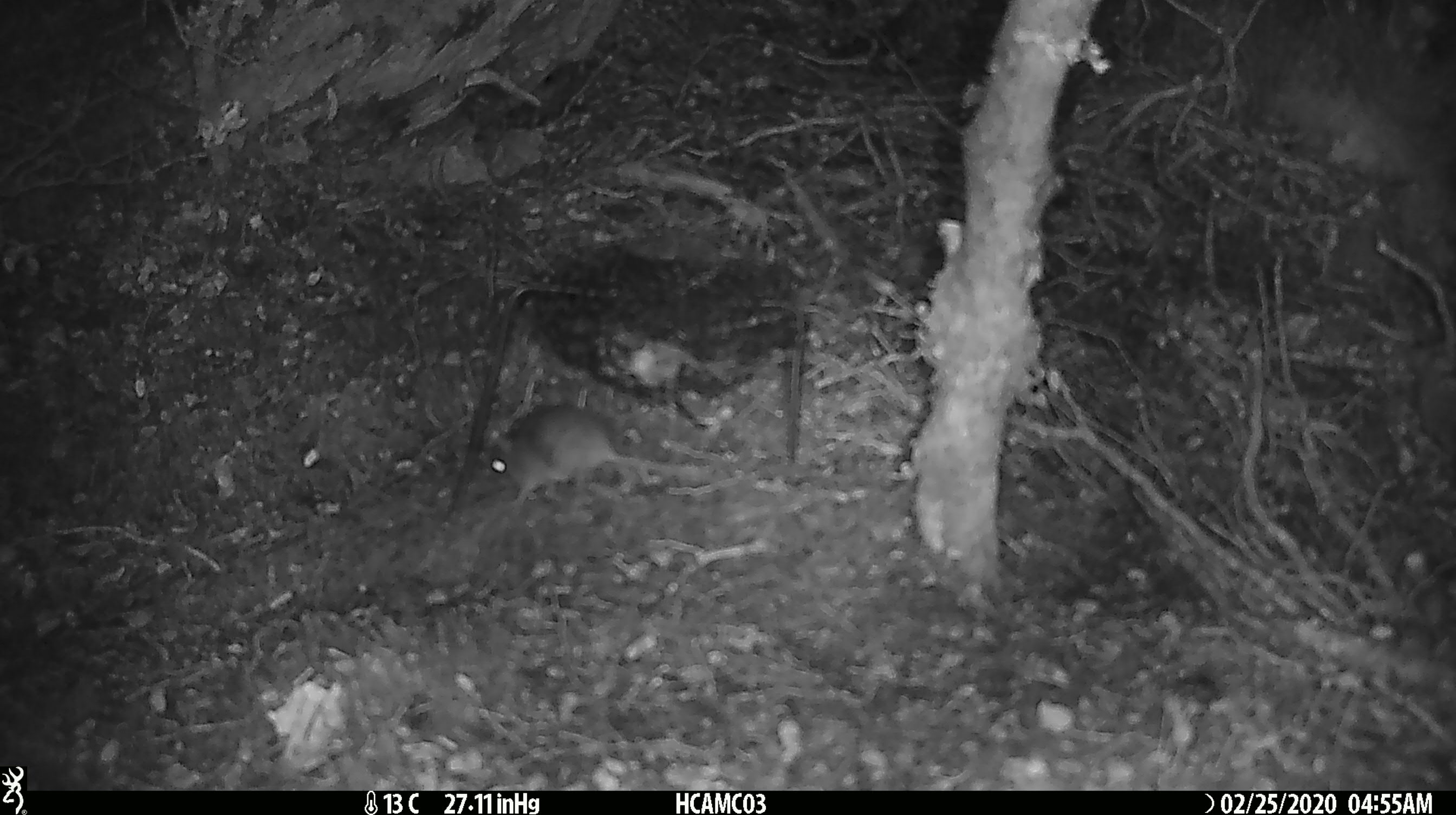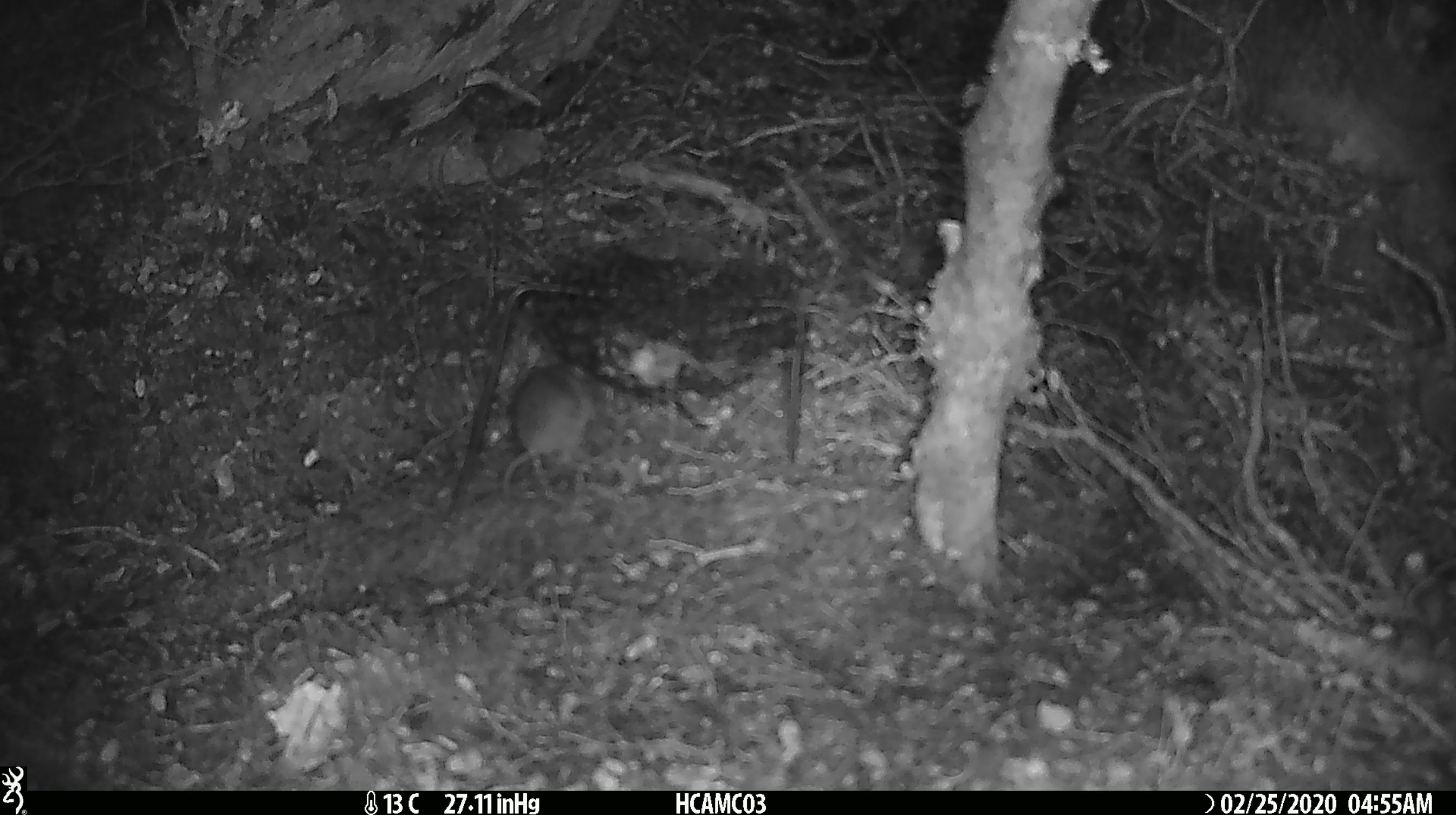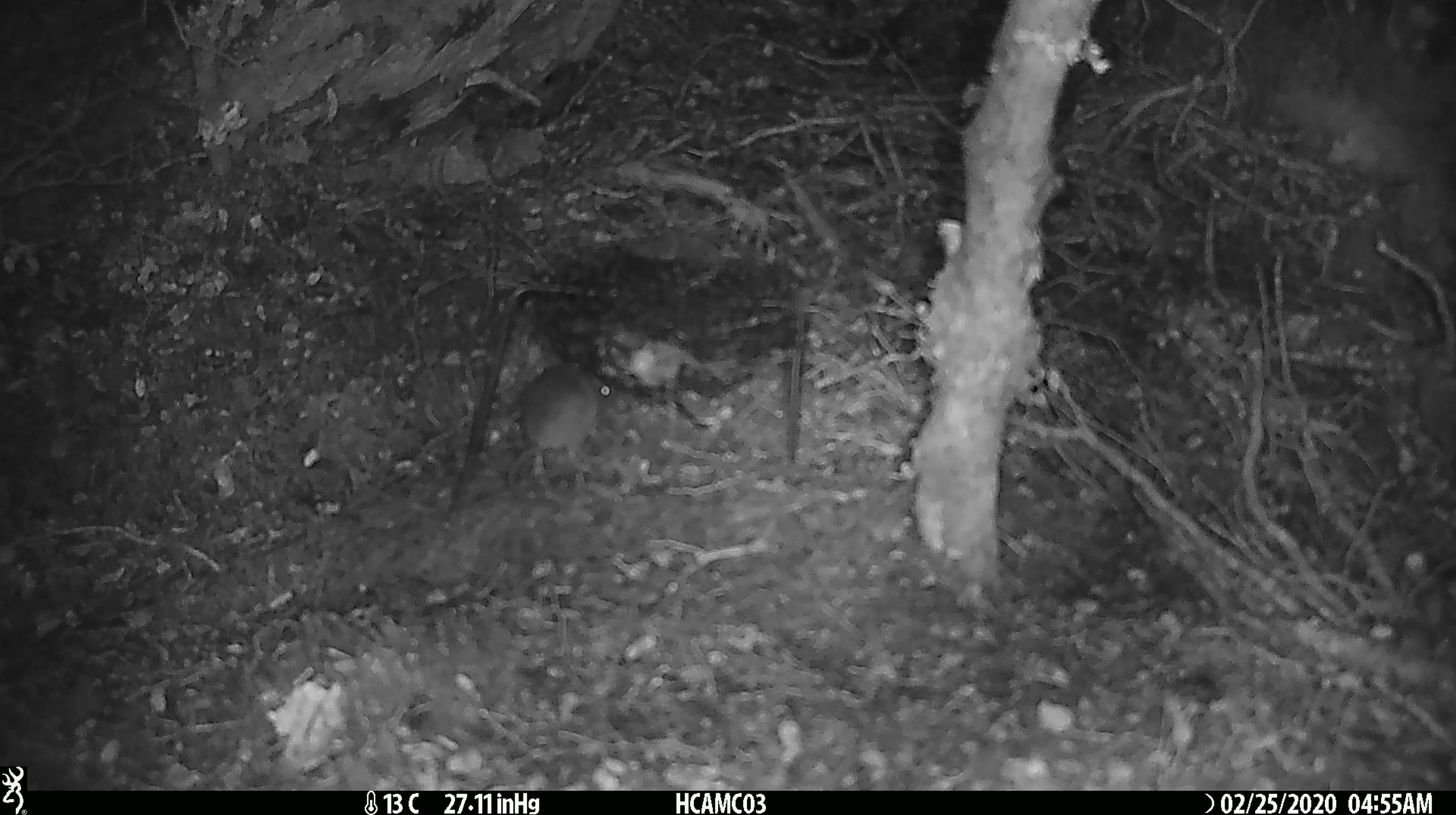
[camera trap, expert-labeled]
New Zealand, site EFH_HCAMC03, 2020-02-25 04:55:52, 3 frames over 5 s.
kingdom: Animalia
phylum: Chordata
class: Mammalia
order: Rodentia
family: Muridae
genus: Mus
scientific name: Mus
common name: mouse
Mouse (Mus).